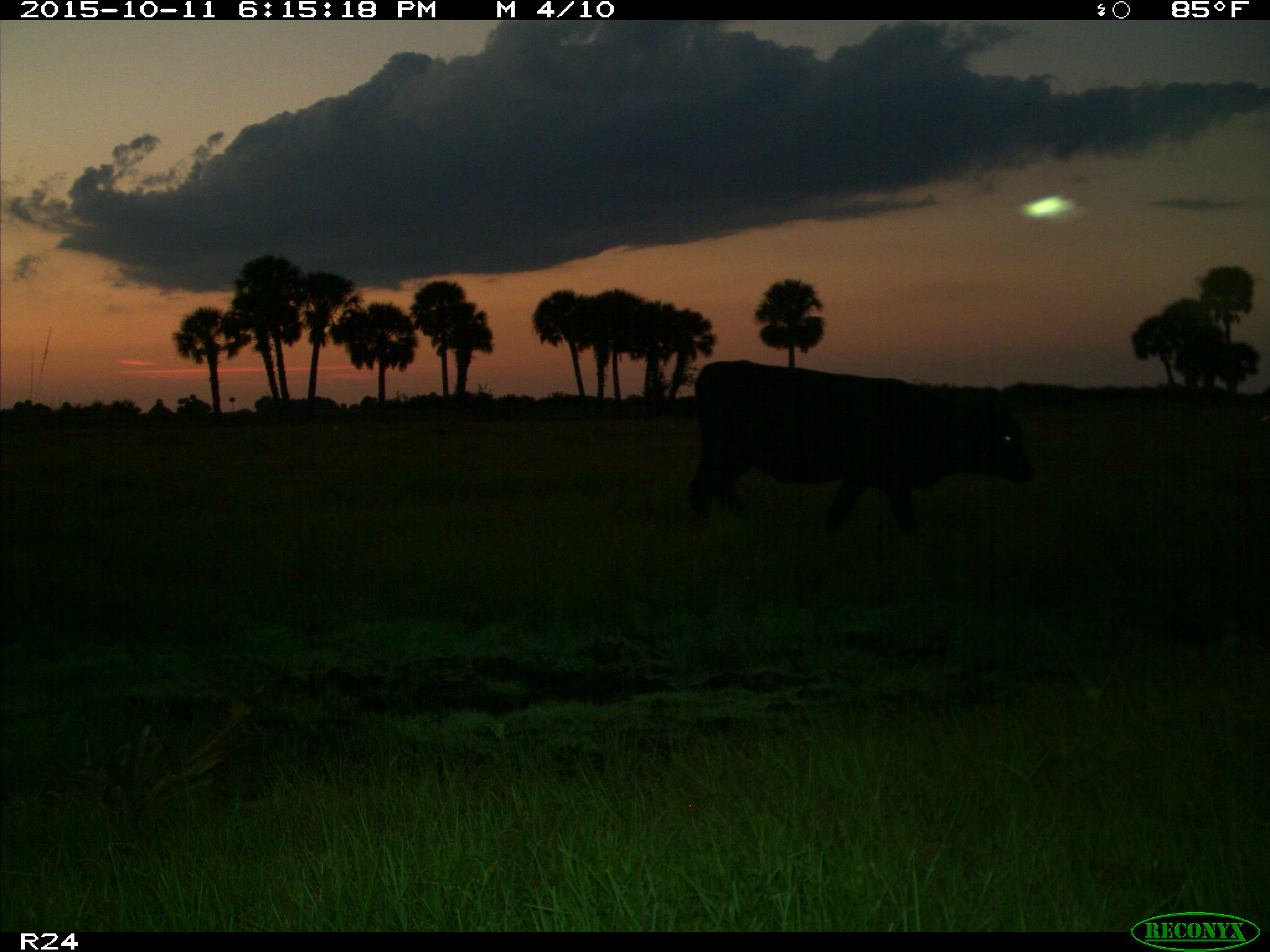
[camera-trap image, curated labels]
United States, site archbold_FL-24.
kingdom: Animalia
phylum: Chordata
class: Mammalia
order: Artiodactyla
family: Bovidae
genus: Bos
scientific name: Bos taurus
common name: domestic cow